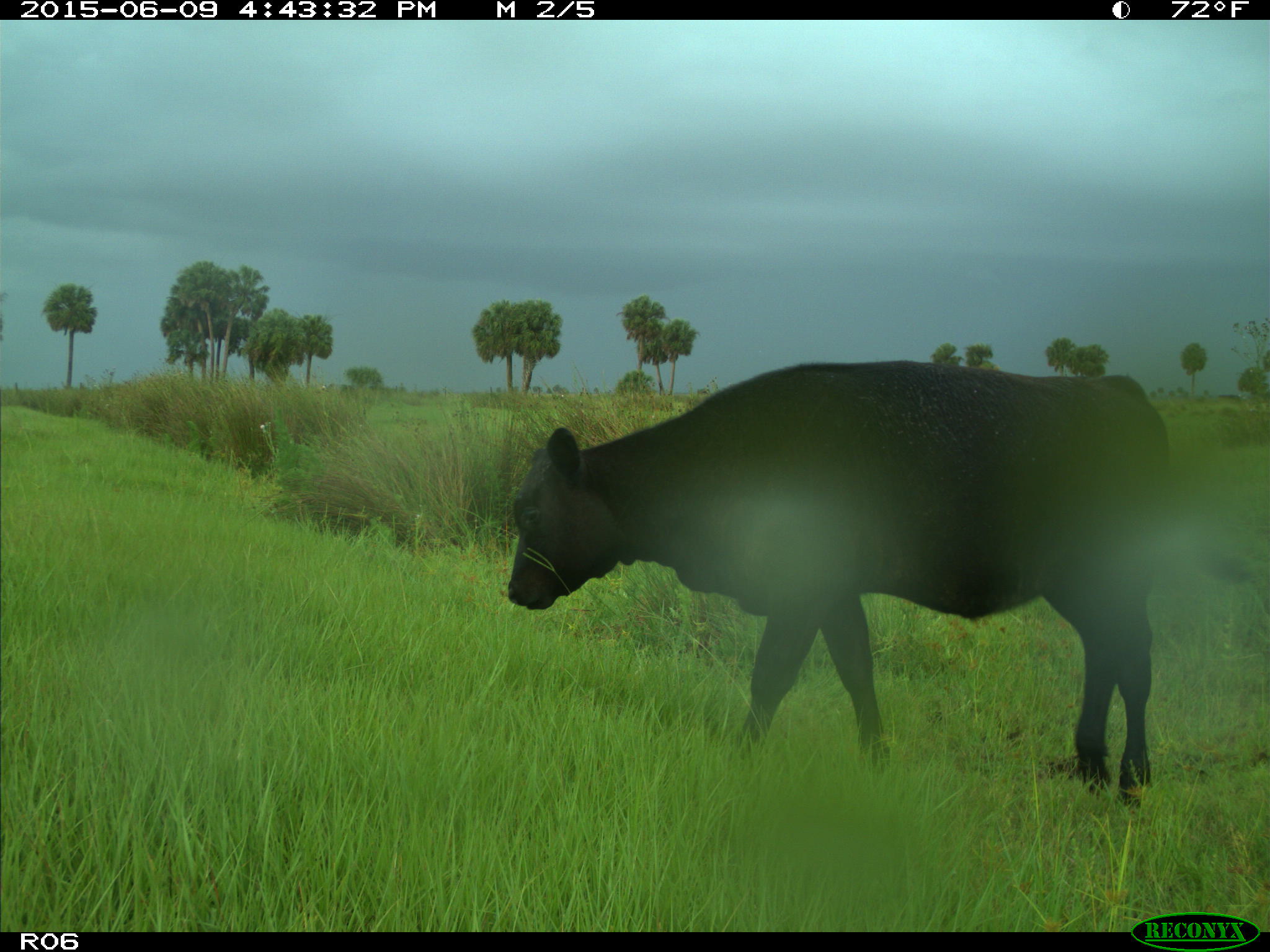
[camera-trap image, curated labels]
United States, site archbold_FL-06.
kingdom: Animalia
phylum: Chordata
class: Mammalia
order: Artiodactyla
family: Bovidae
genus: Bos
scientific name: Bos taurus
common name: domestic cow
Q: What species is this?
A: Bos taurus (domestic cow).